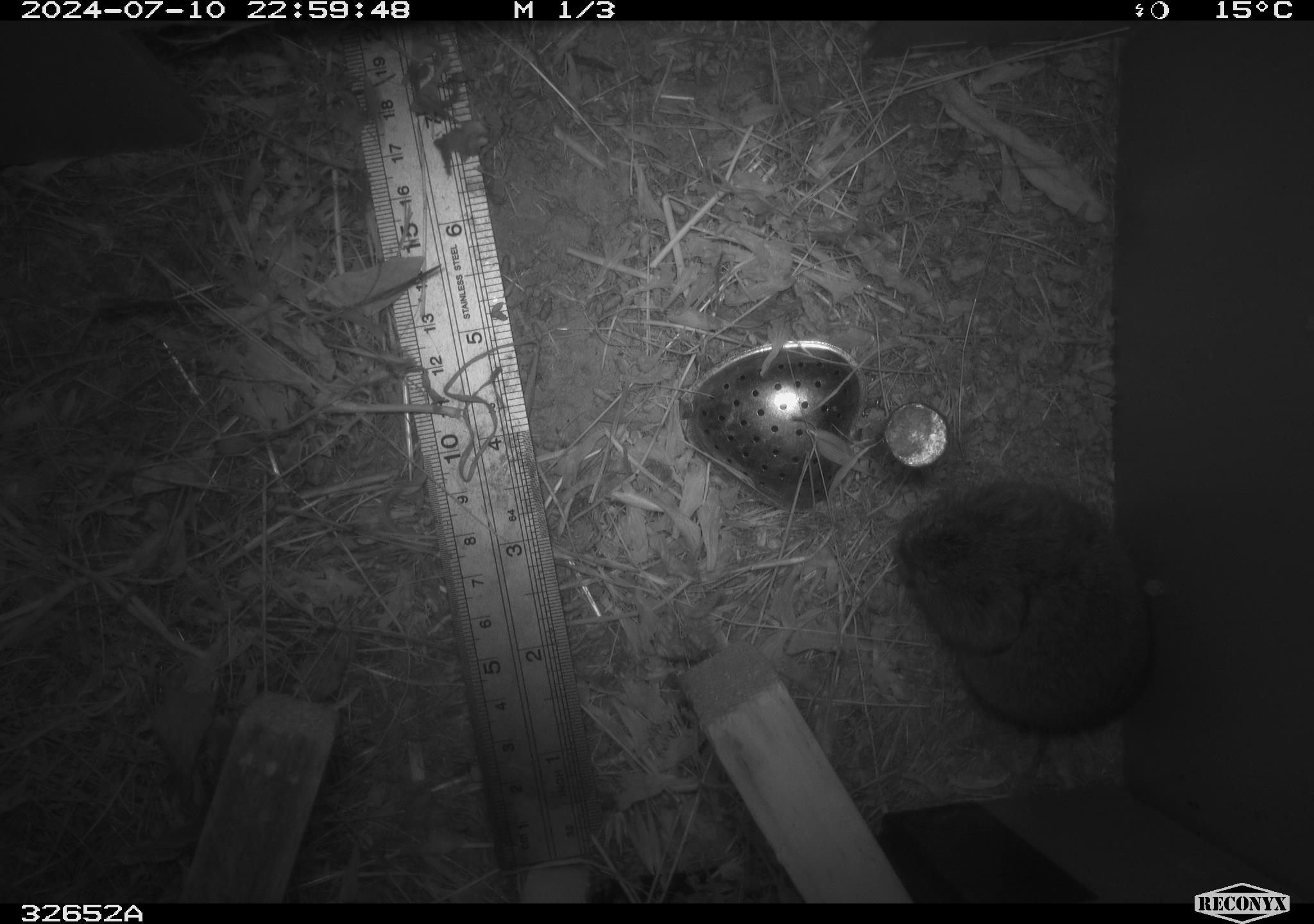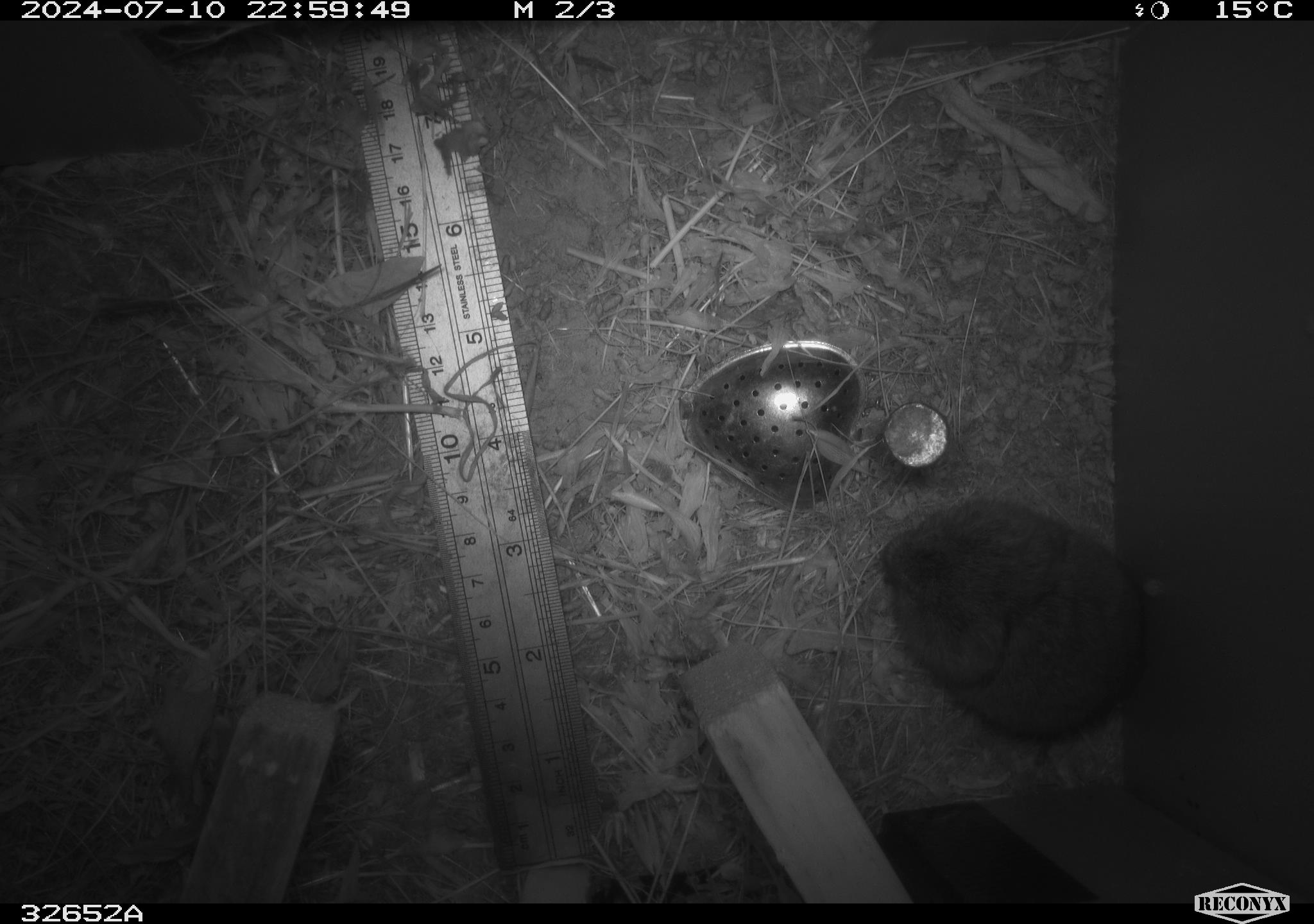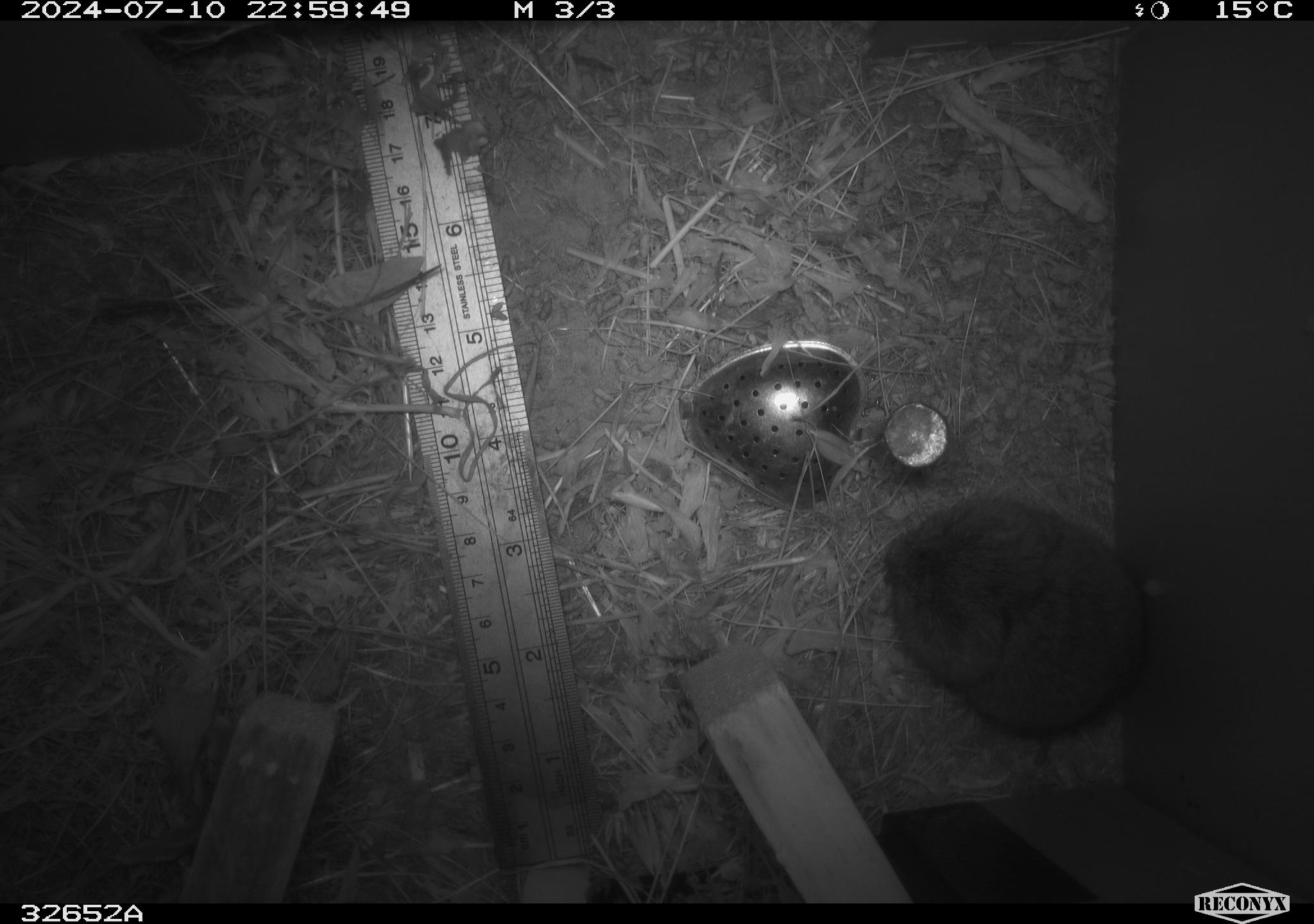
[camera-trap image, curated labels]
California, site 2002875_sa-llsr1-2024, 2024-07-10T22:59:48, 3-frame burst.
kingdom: Animalia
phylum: Chordata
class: Mammalia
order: Rodentia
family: Cricetidae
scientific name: Arvicolinae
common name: voles, lemmings, and muskrats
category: arvicolinae subfamily